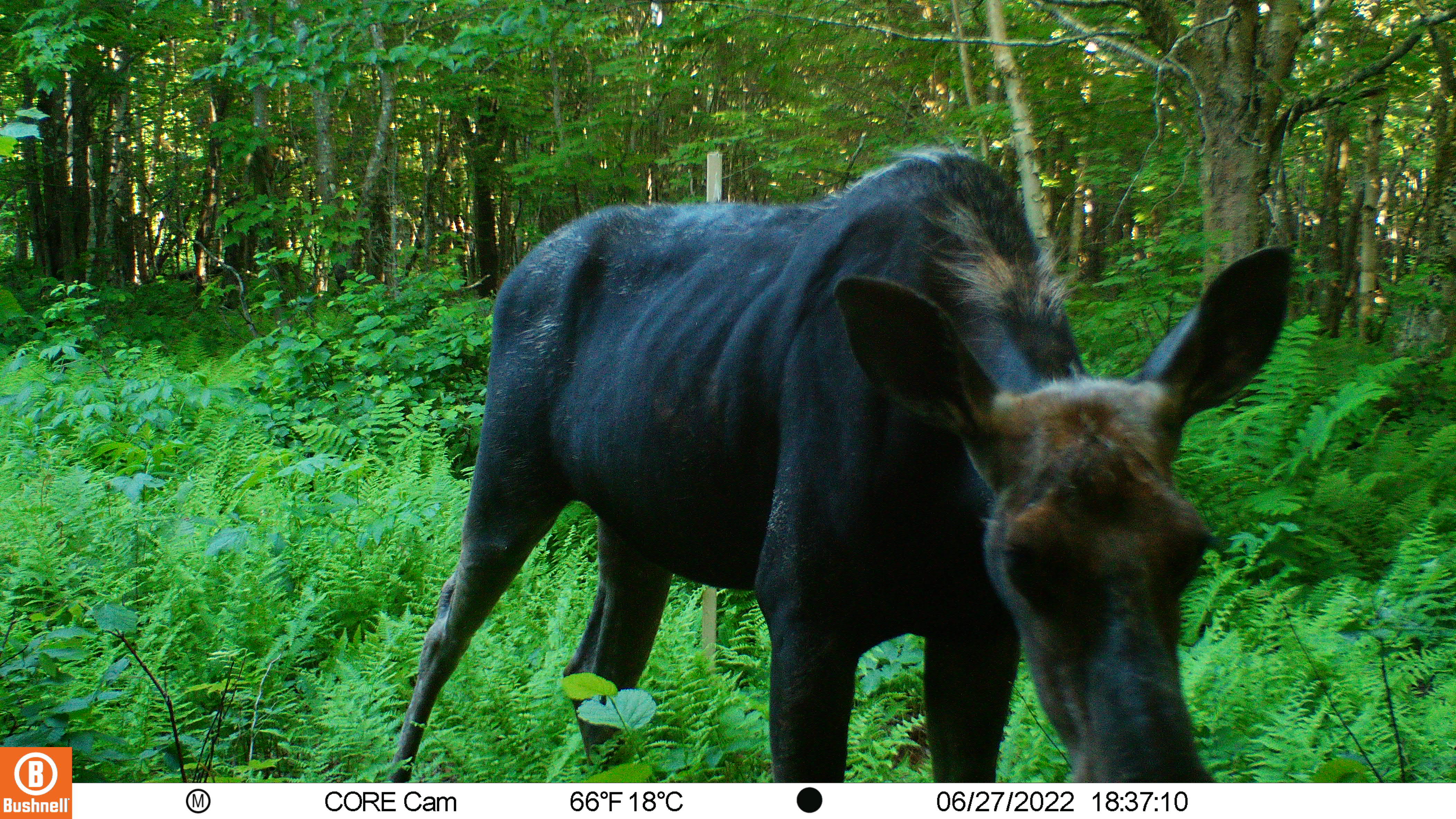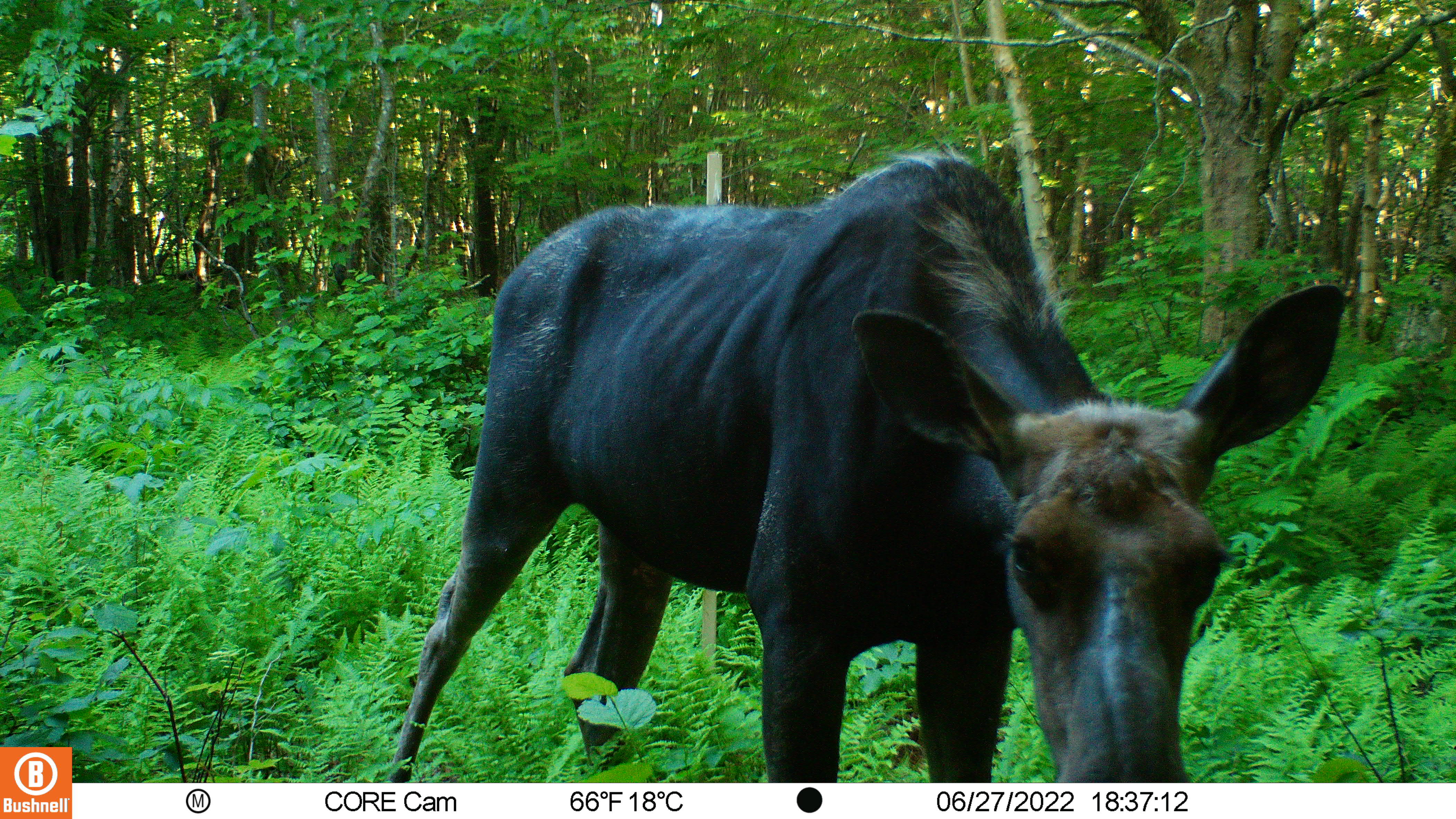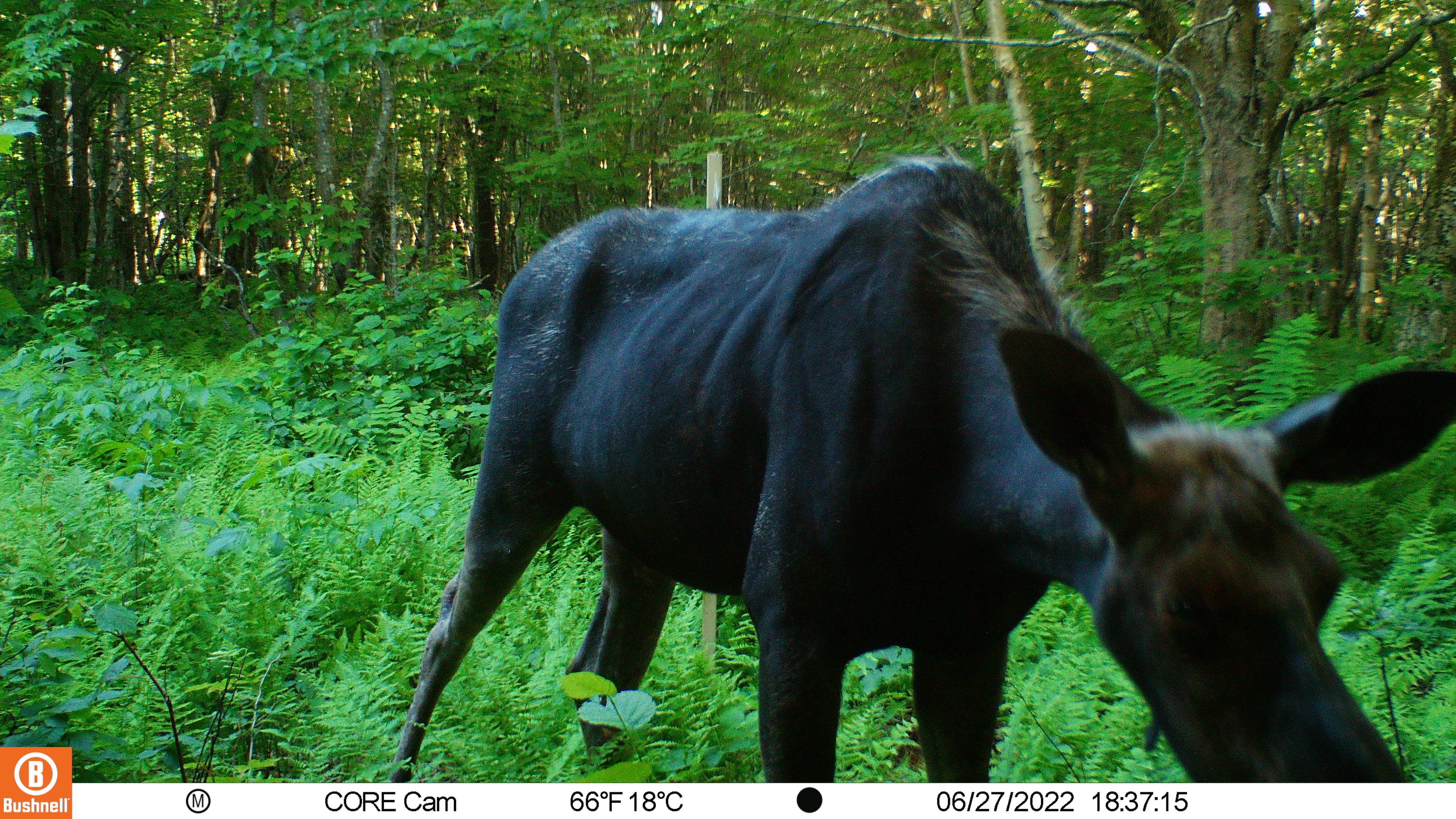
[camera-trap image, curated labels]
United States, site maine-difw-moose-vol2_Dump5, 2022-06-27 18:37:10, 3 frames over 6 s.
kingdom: Animalia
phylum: Chordata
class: Mammalia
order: Artiodactyla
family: Cervidae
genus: Alces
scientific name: Alces alces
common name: moose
Moose (Alces alces).